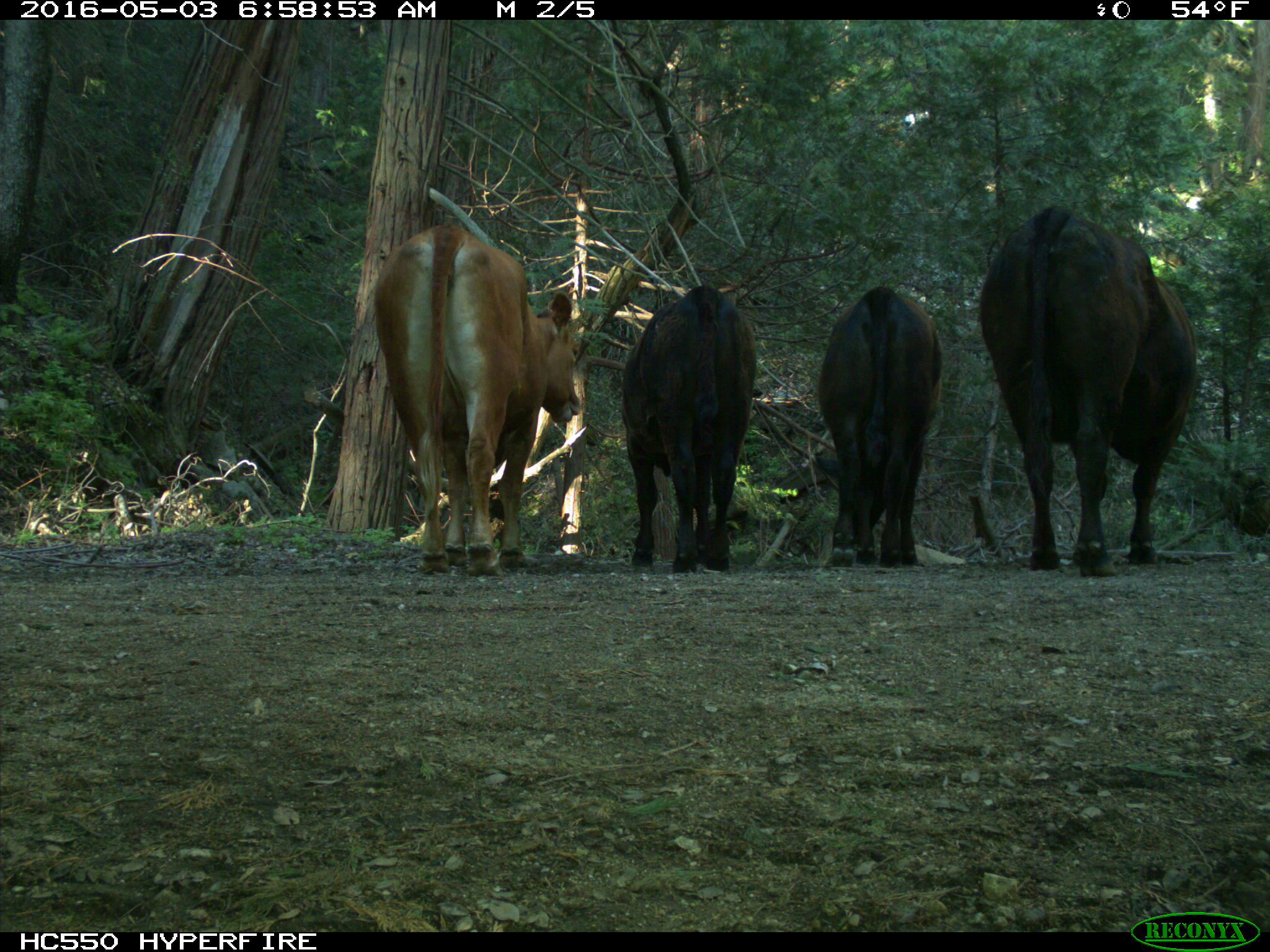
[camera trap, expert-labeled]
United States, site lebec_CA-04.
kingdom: Animalia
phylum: Chordata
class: Mammalia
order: Artiodactyla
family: Bovidae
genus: Bos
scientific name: Bos taurus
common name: domestic cow